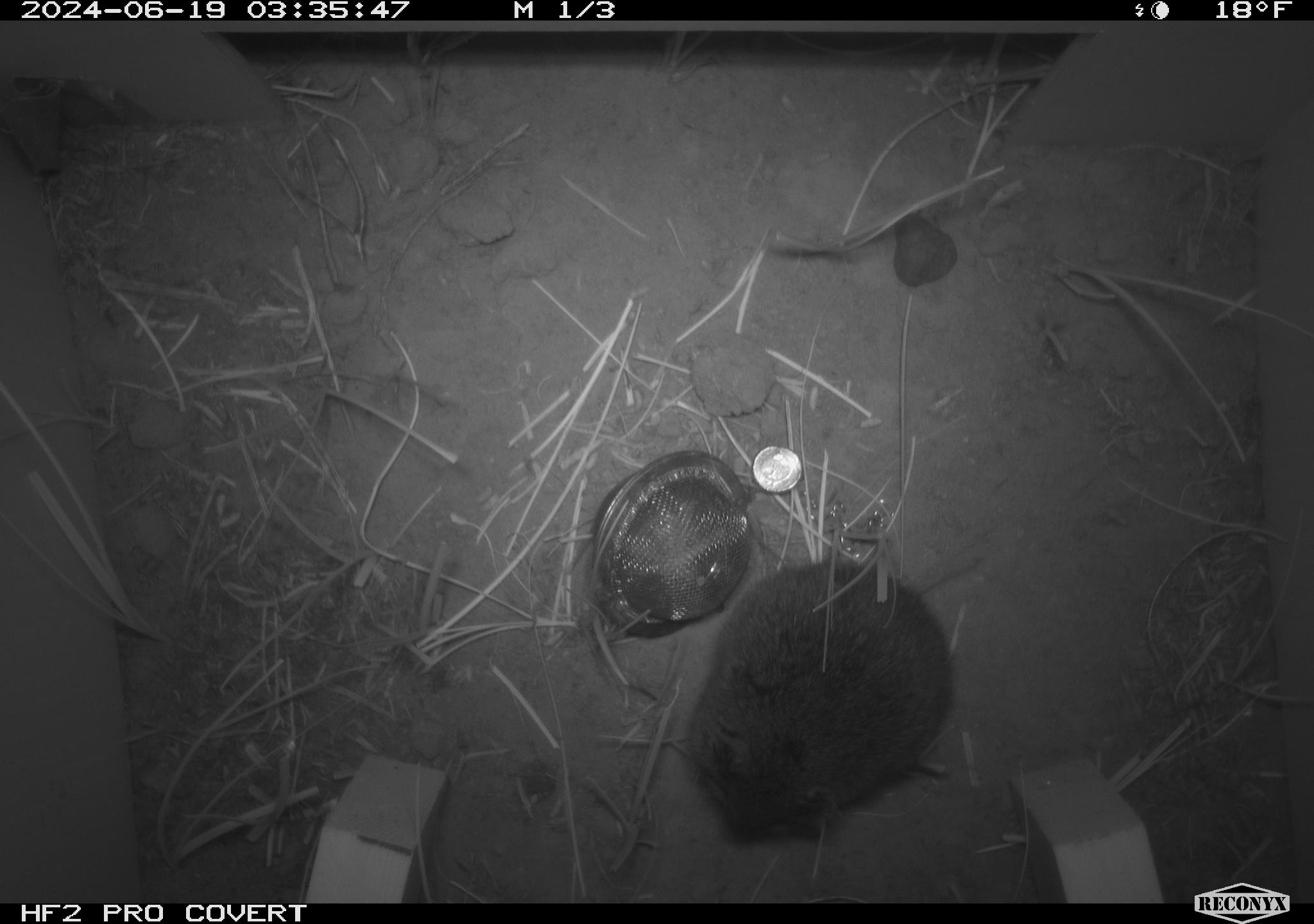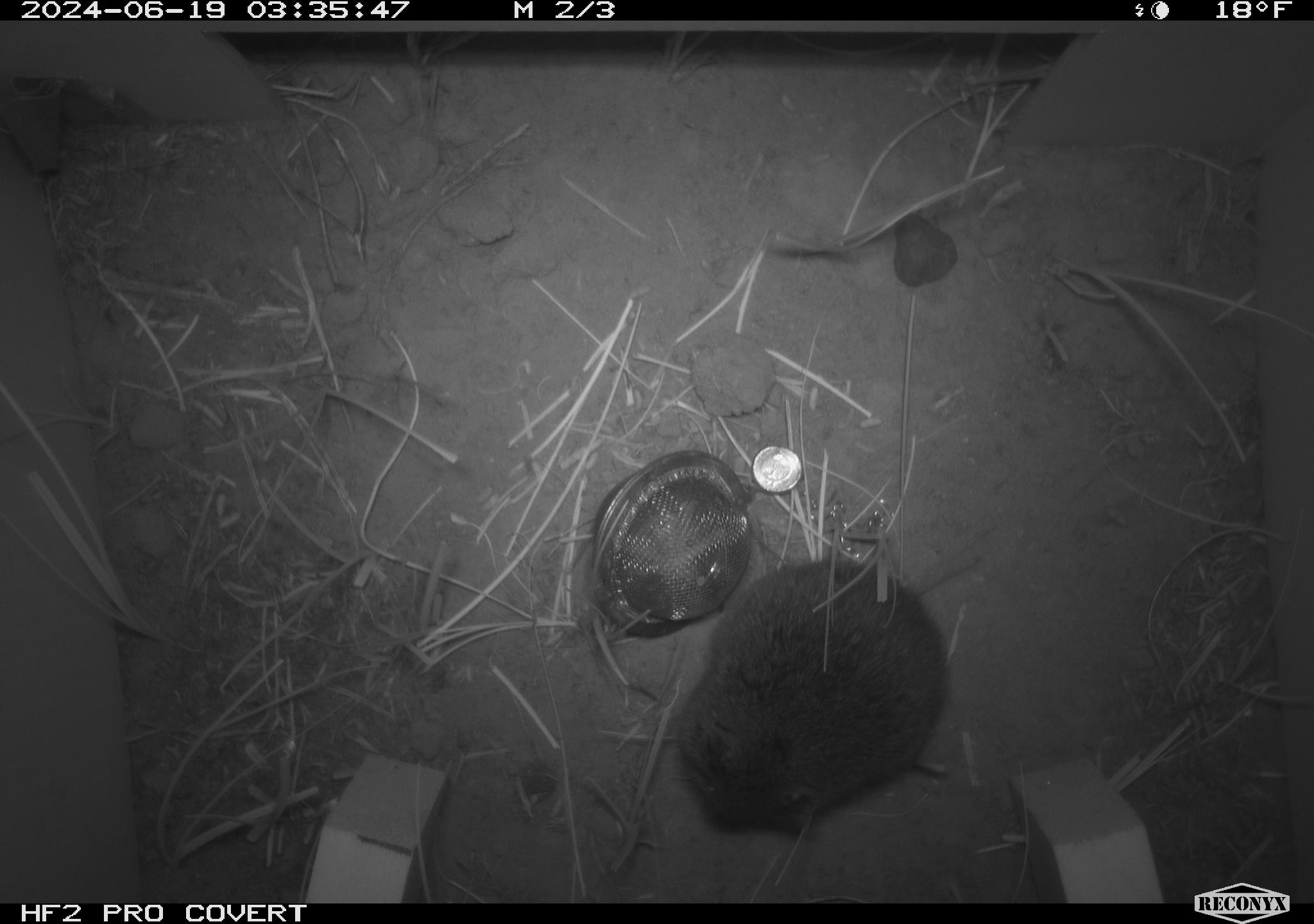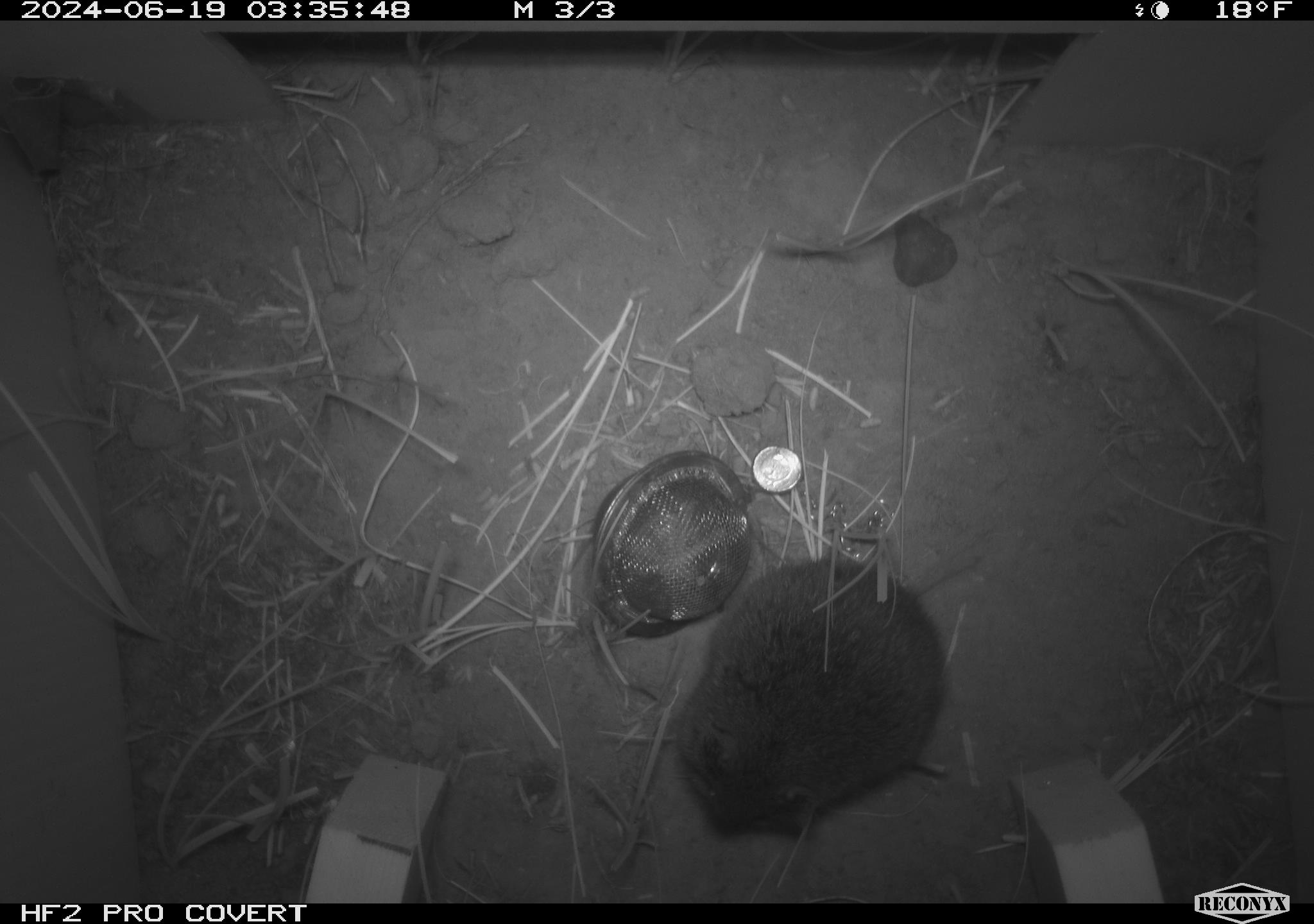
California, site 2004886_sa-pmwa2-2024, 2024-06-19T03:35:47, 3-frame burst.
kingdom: Animalia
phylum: Chordata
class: Mammalia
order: Rodentia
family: Cricetidae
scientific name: Arvicolinae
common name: voles, lemmings, and muskrats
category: arvicolinae subfamily